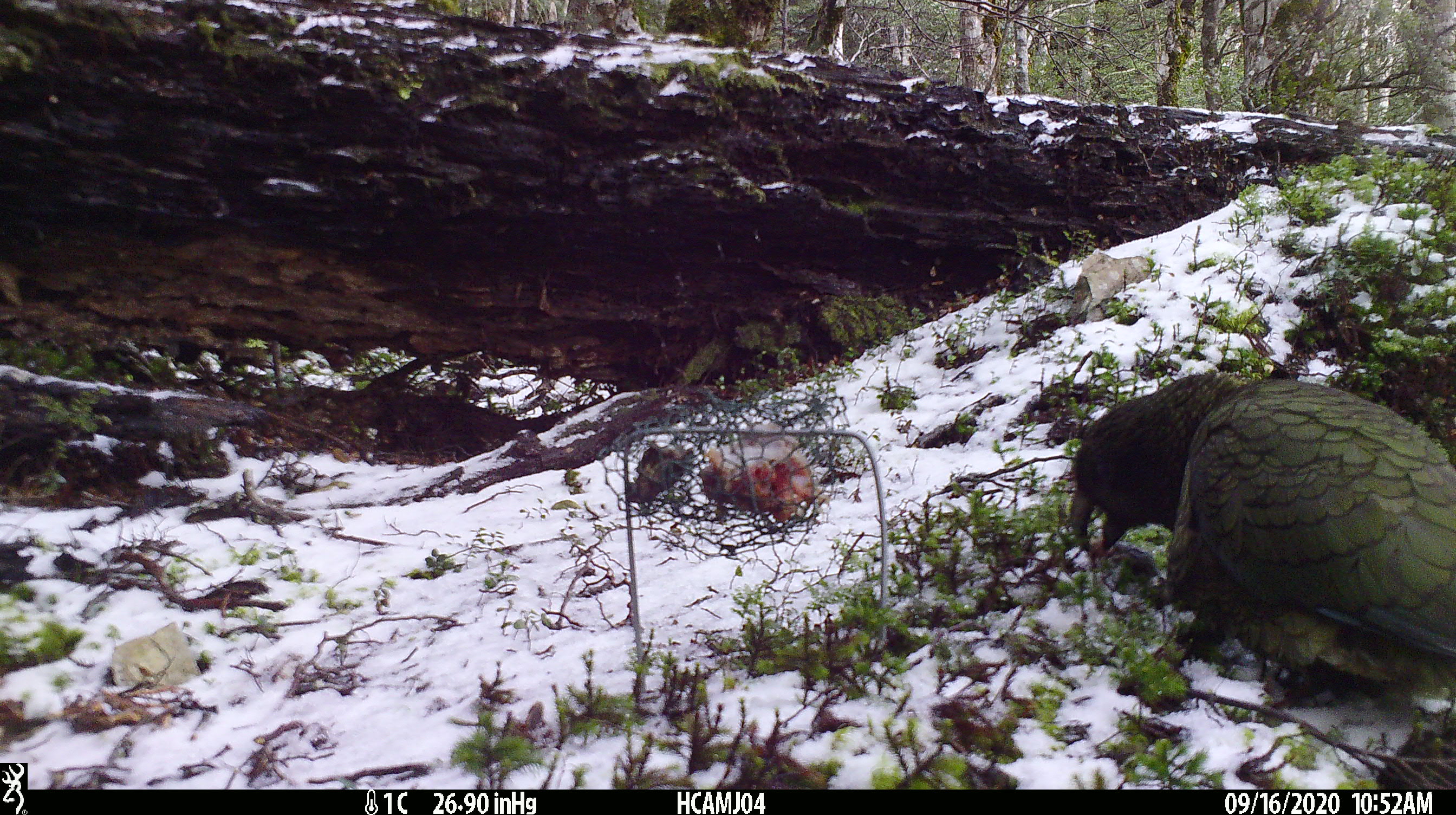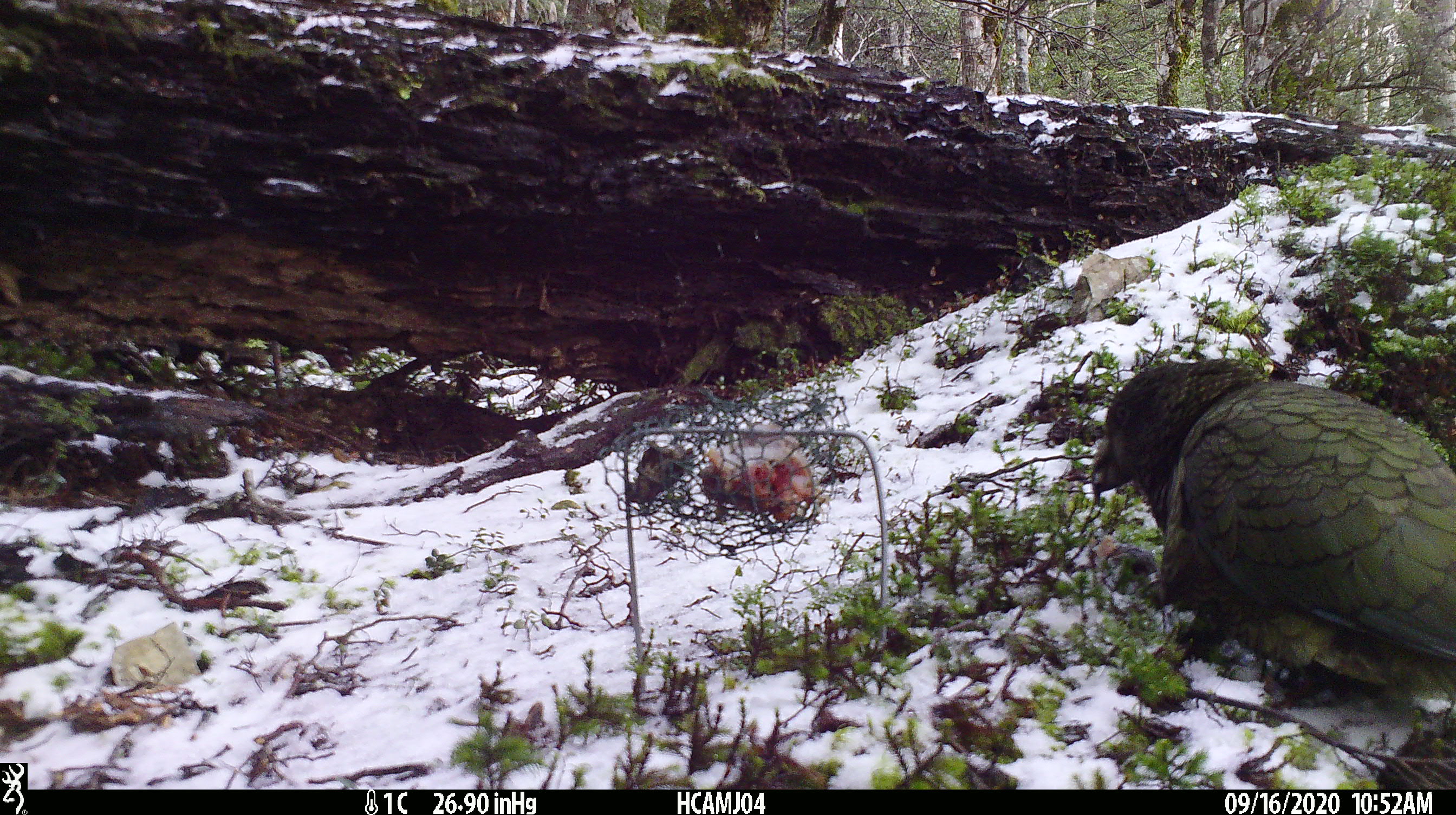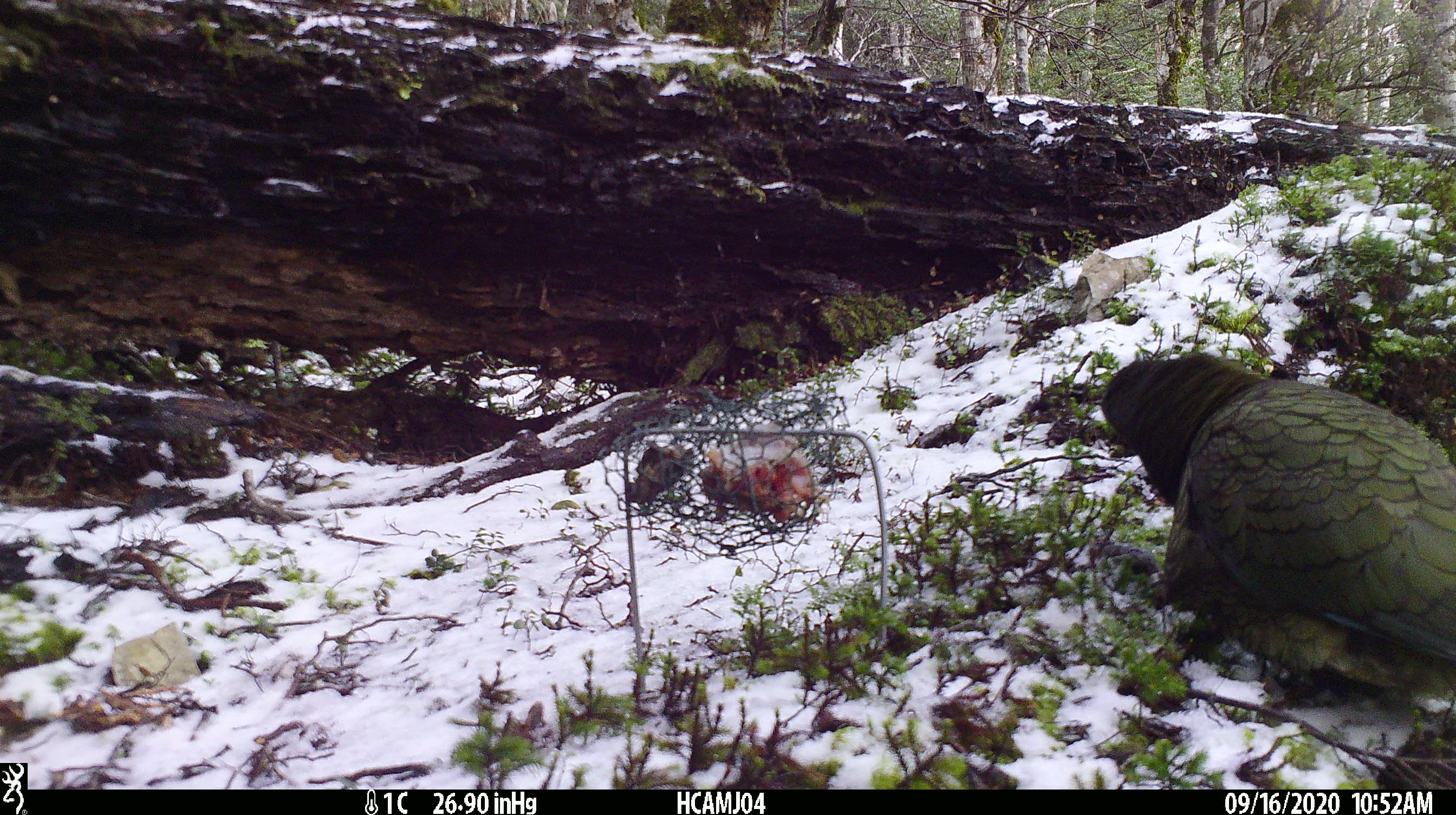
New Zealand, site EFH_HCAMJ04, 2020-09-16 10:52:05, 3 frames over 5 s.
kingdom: Animalia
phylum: Chordata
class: Aves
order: Psittaciformes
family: Strigopidae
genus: Nestor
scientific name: Nestor notabilis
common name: kea